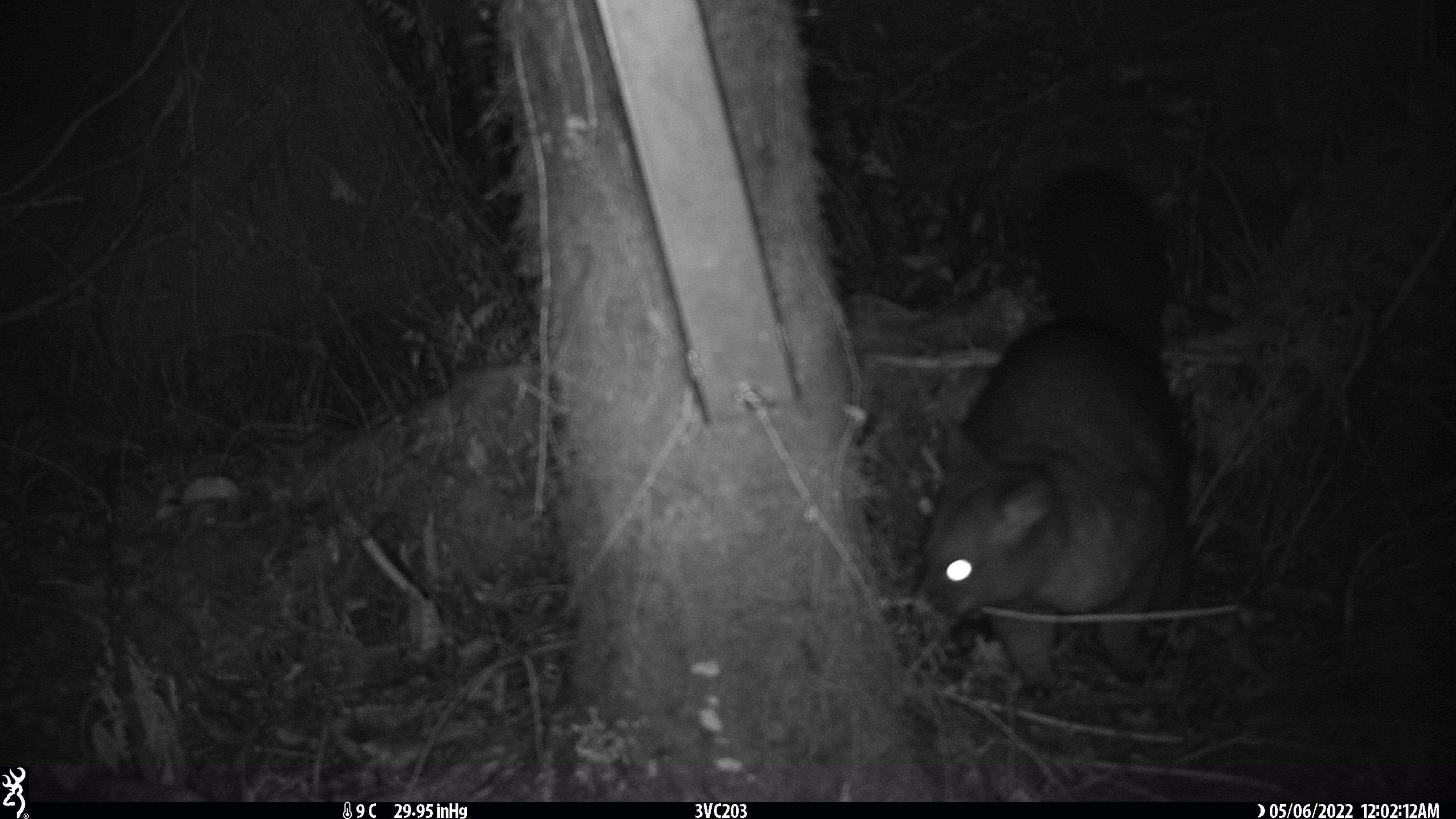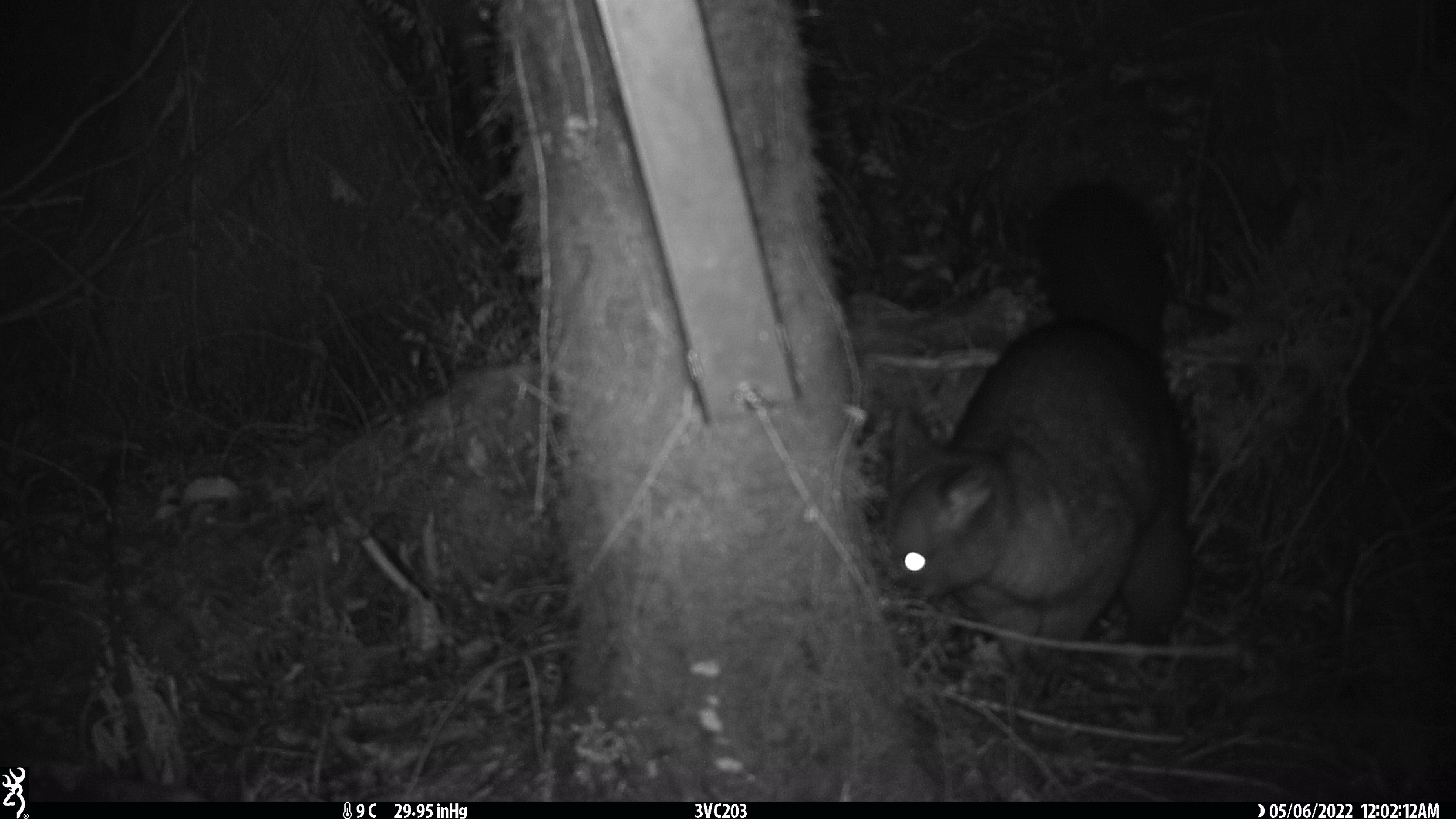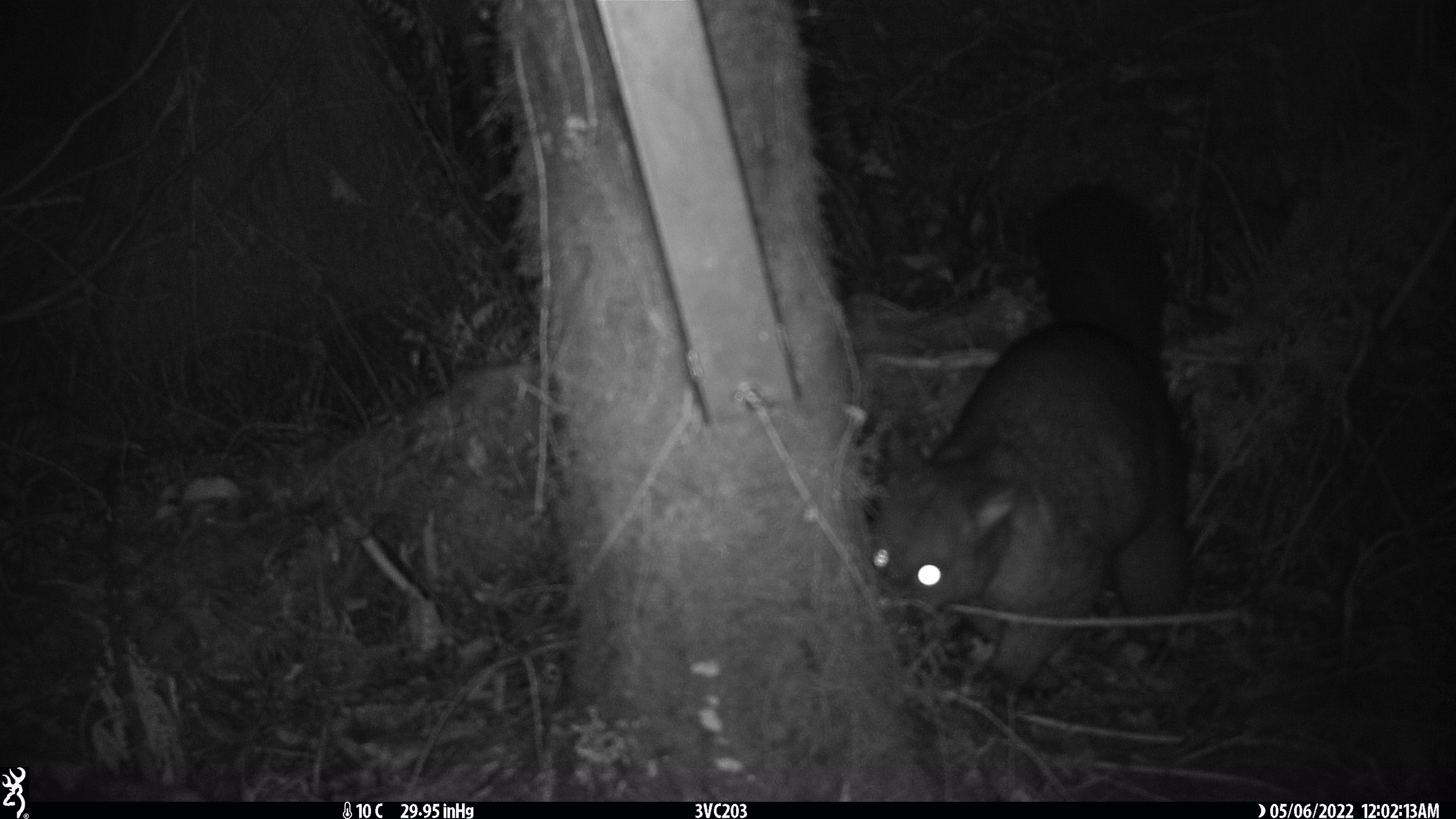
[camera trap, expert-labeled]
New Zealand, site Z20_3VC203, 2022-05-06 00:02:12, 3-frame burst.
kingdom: Animalia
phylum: Chordata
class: Mammalia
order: Diprotodontia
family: Phalangeridae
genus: Trichosurus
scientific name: Trichosurus vulpecula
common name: common brushtail possum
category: possum